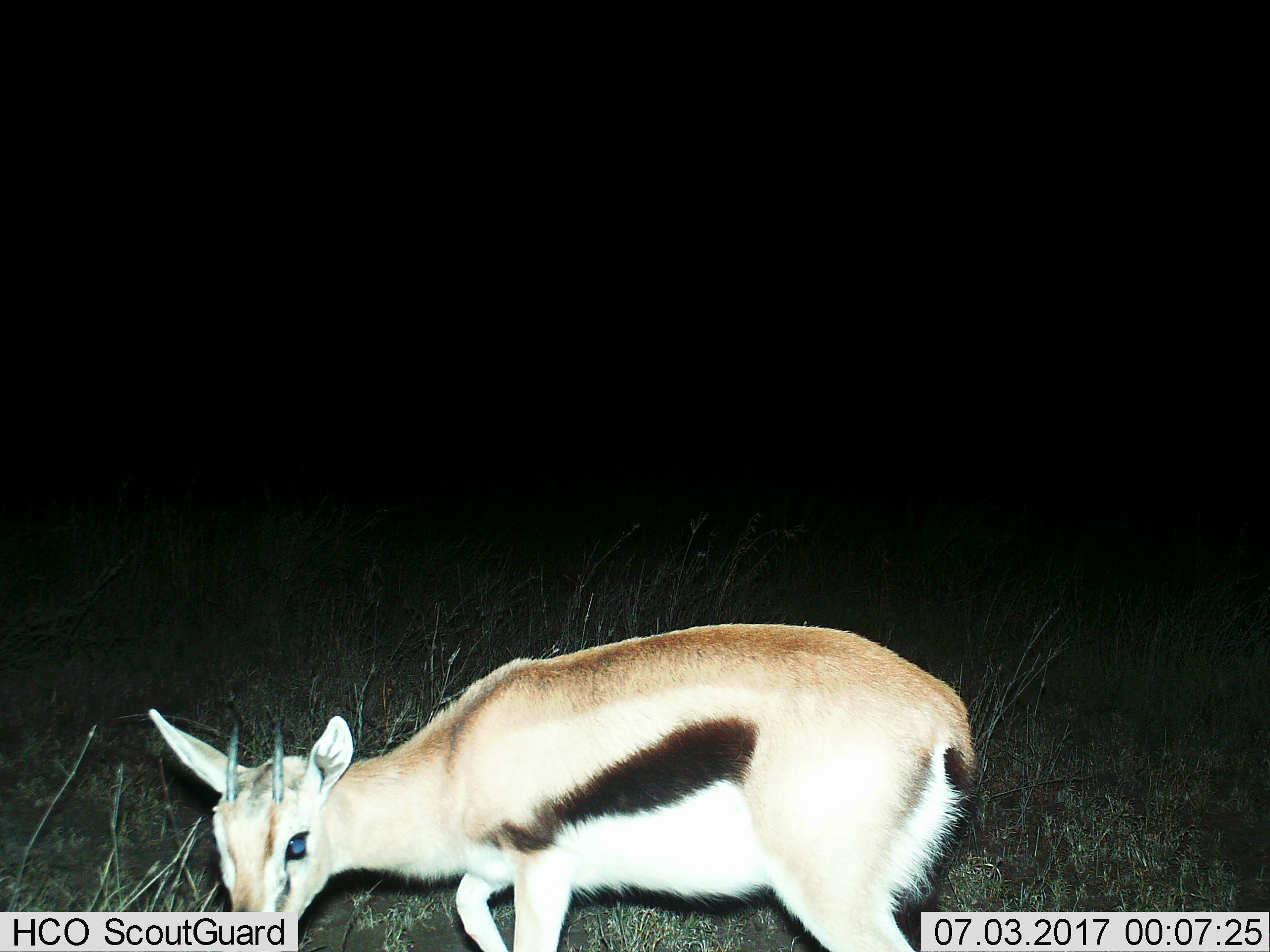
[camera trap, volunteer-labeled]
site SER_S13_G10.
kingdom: Animalia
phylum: Chordata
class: Mammalia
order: Artiodactyla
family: Bovidae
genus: Eudorcas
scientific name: Eudorcas thomsonii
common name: thomson's gazelle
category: gazellethomsons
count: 1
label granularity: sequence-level